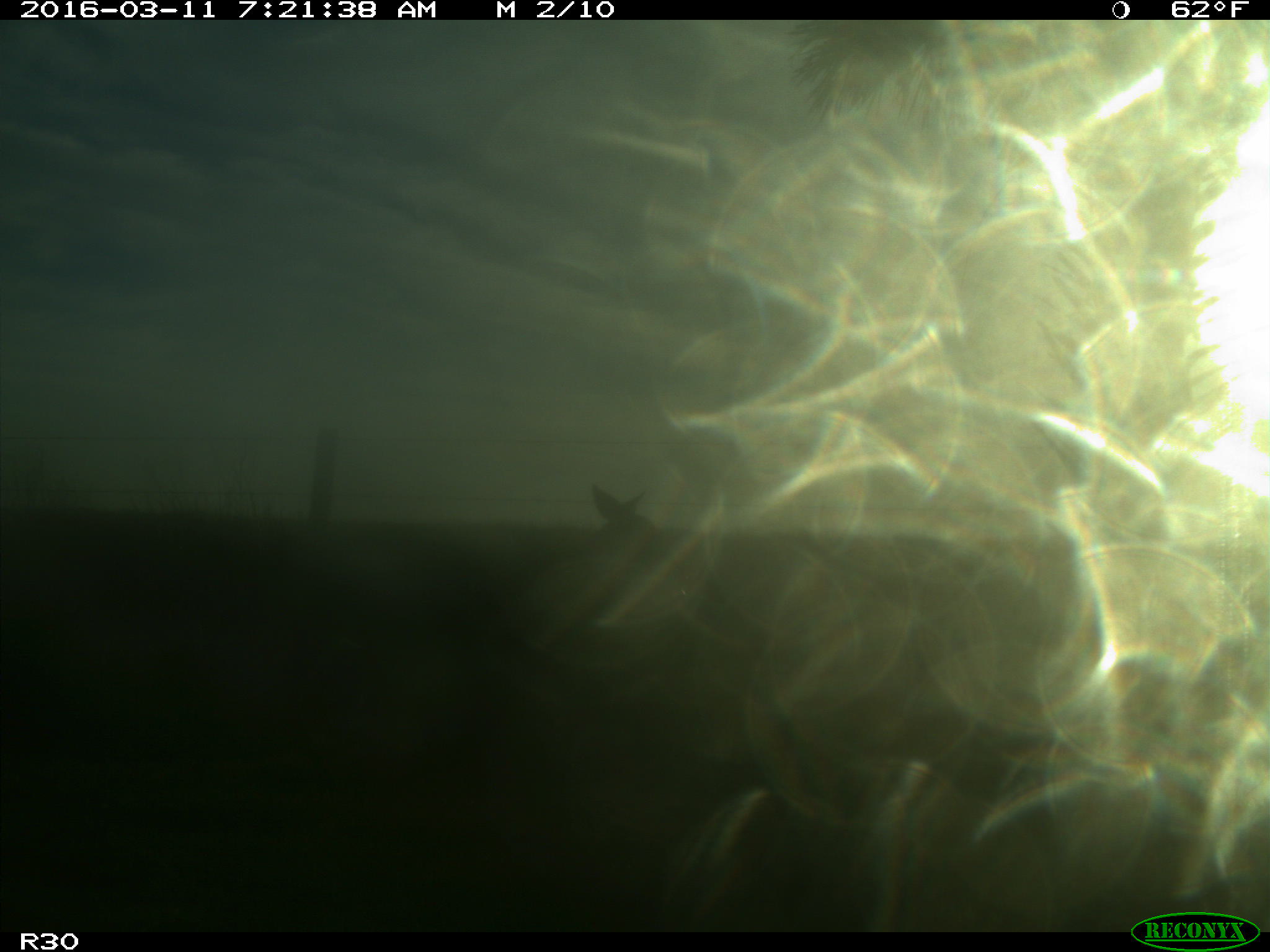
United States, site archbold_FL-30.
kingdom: Animalia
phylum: Chordata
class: Mammalia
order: Artiodactyla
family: Cervidae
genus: Odocoileus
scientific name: Odocoileus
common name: deer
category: unidentified deer